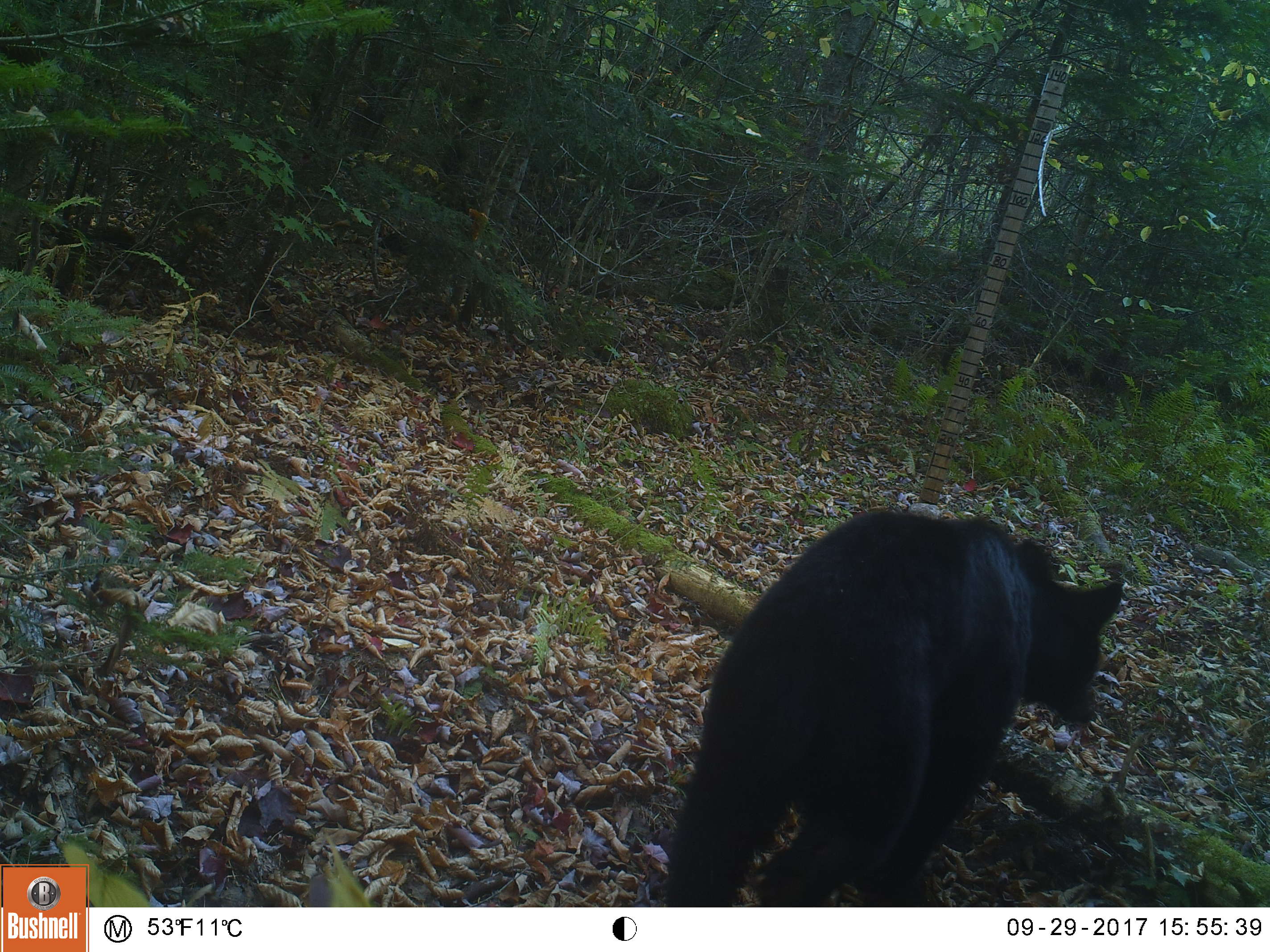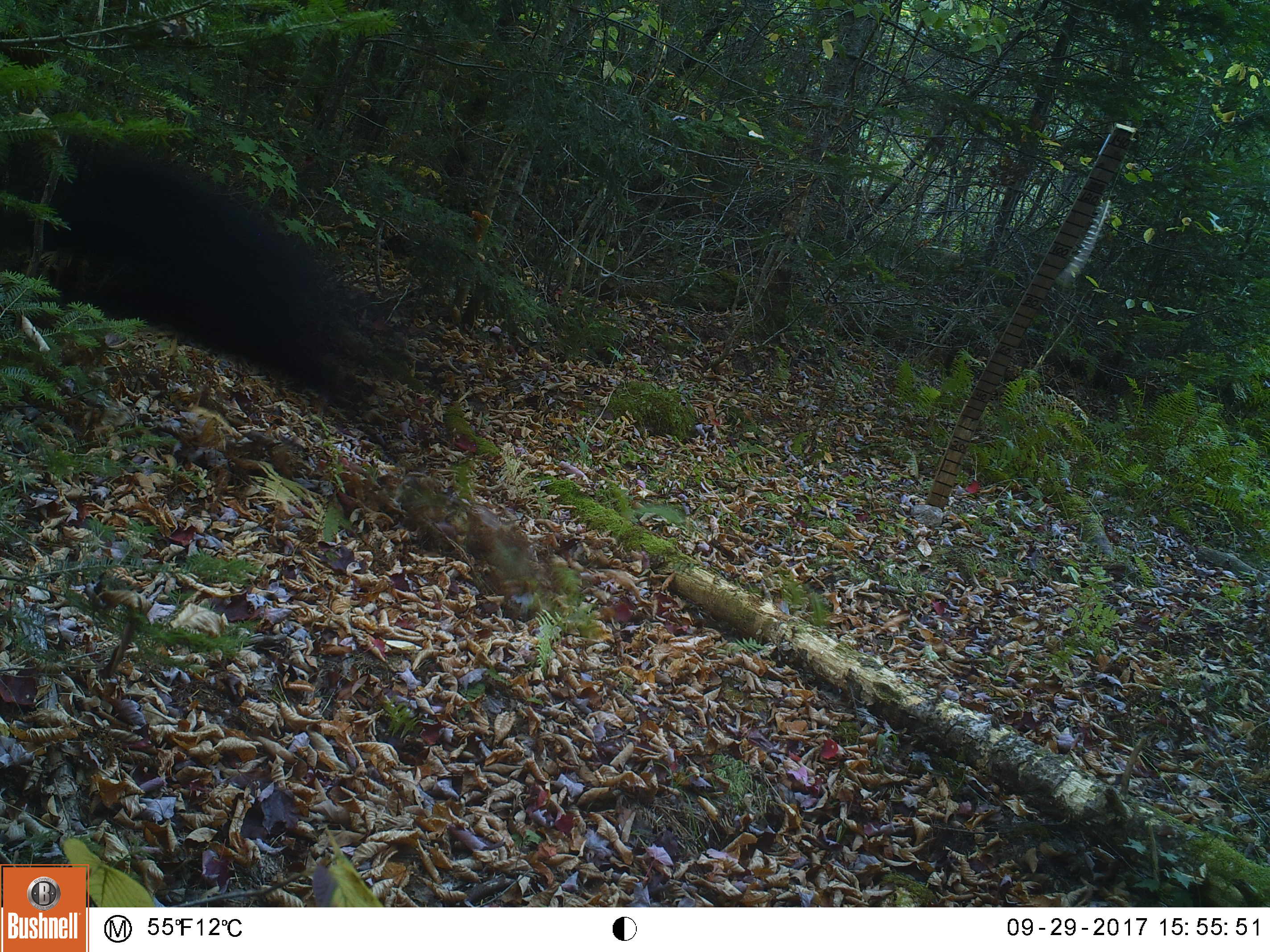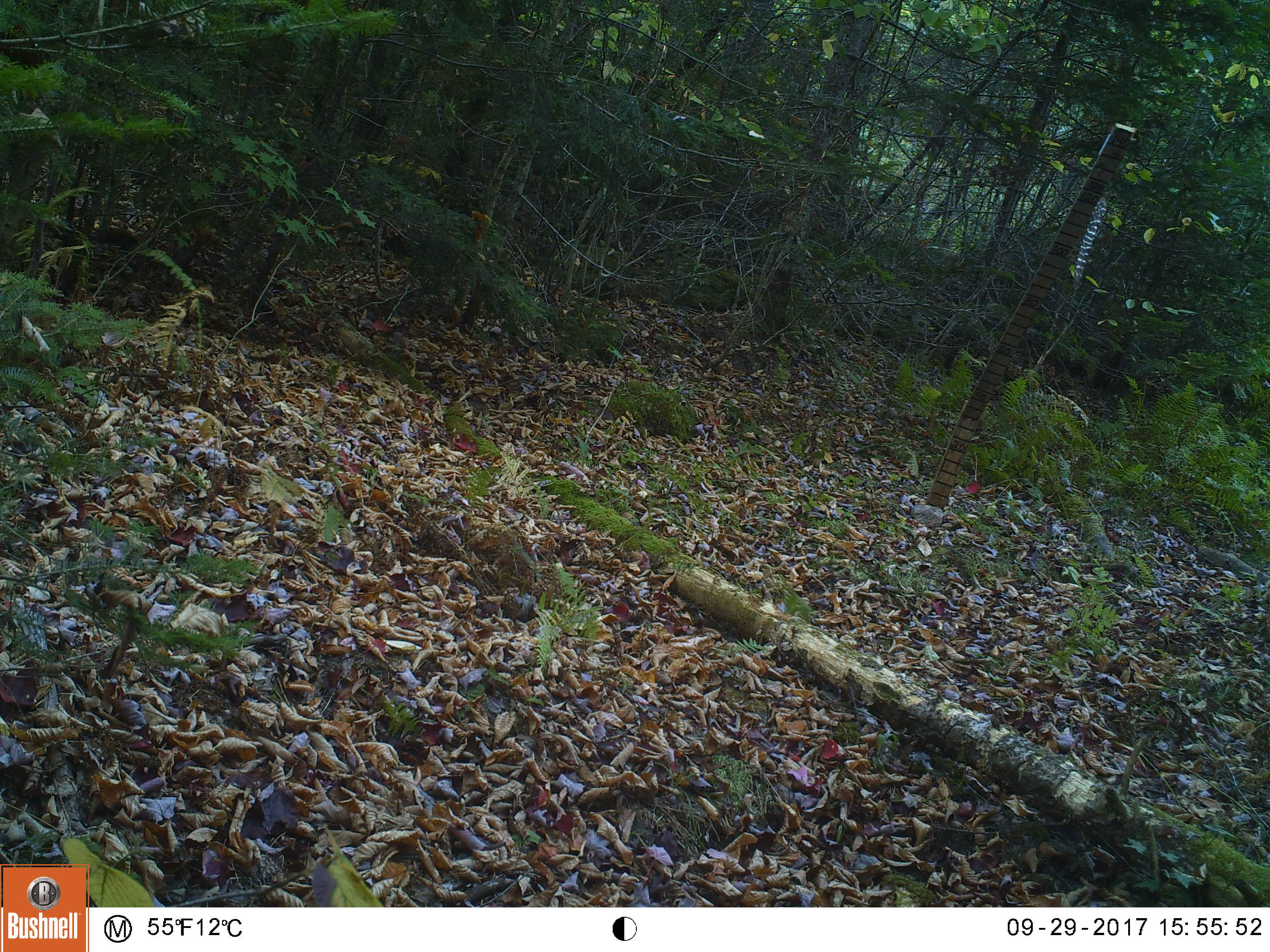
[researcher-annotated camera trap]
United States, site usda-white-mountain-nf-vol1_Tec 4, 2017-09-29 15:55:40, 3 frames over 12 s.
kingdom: Animalia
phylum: Chordata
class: Mammalia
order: Carnivora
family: Ursidae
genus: Ursus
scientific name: Ursus americanus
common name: black bear